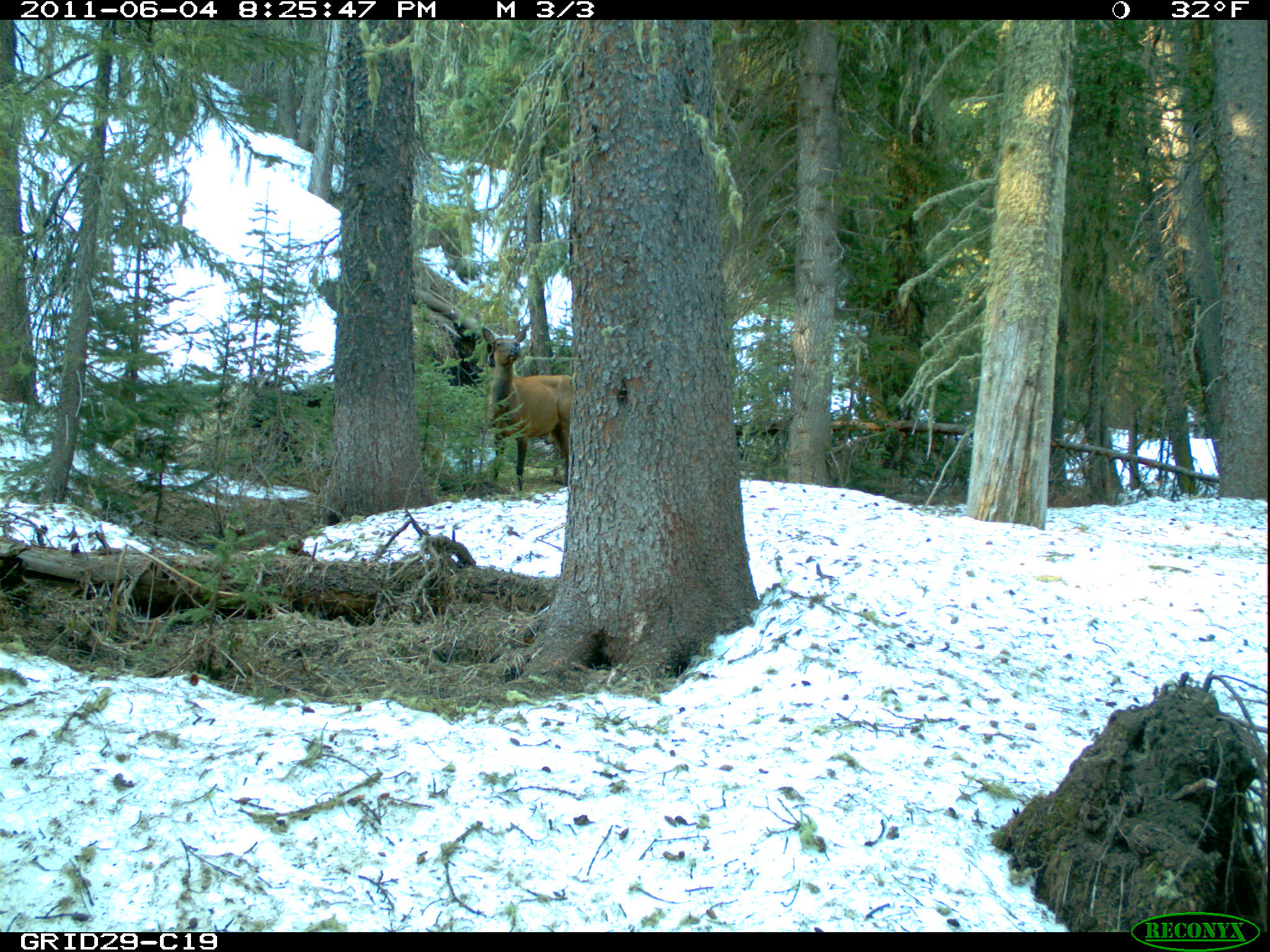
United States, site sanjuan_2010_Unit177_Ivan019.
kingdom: Animalia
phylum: Chordata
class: Mammalia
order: Artiodactyla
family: Cervidae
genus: Cervus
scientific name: Cervus elaphus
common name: red deer